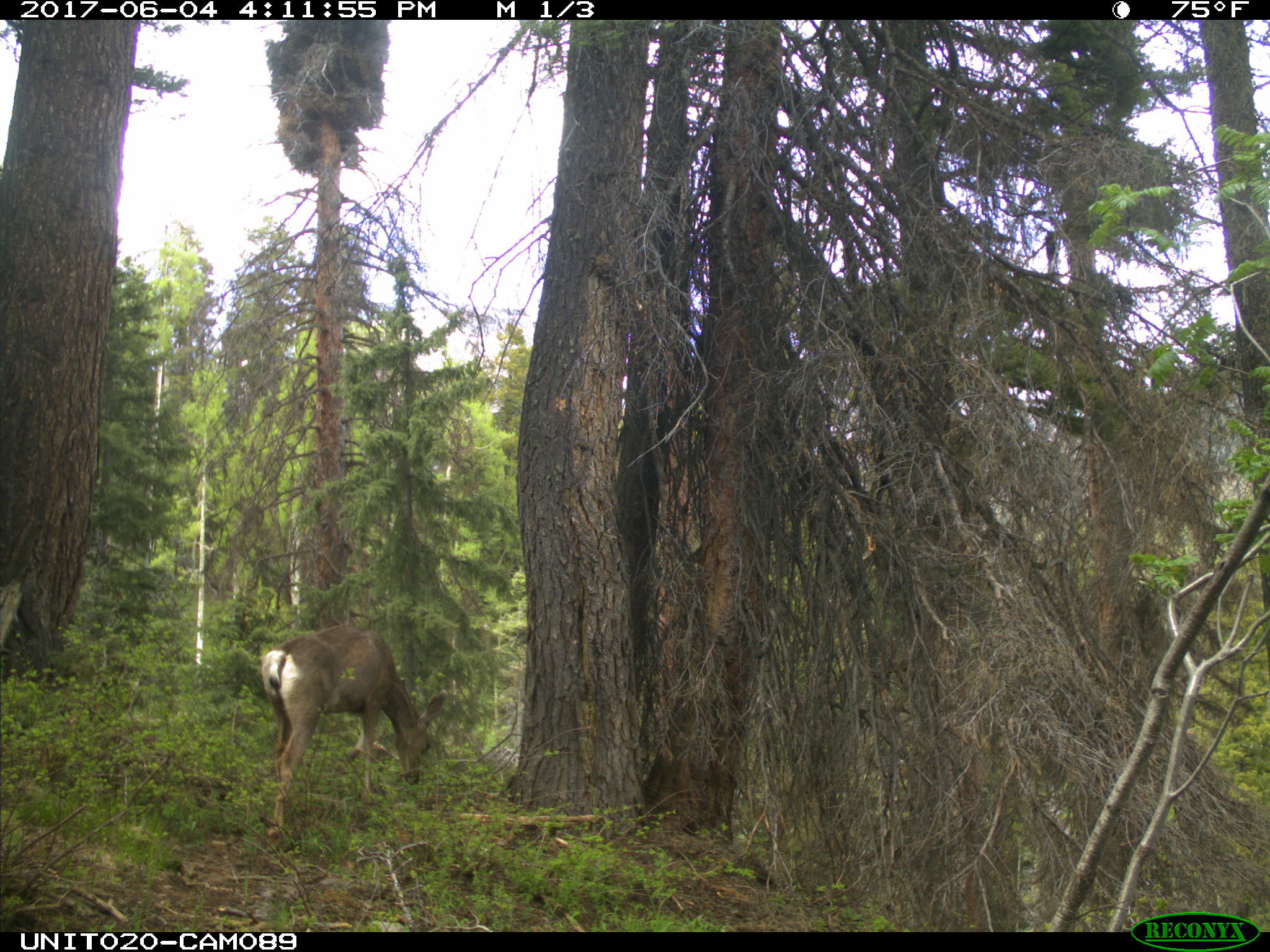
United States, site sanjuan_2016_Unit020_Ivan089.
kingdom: Animalia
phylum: Chordata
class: Mammalia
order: Artiodactyla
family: Cervidae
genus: Odocoileus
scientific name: Odocoileus hemionus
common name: mule deer